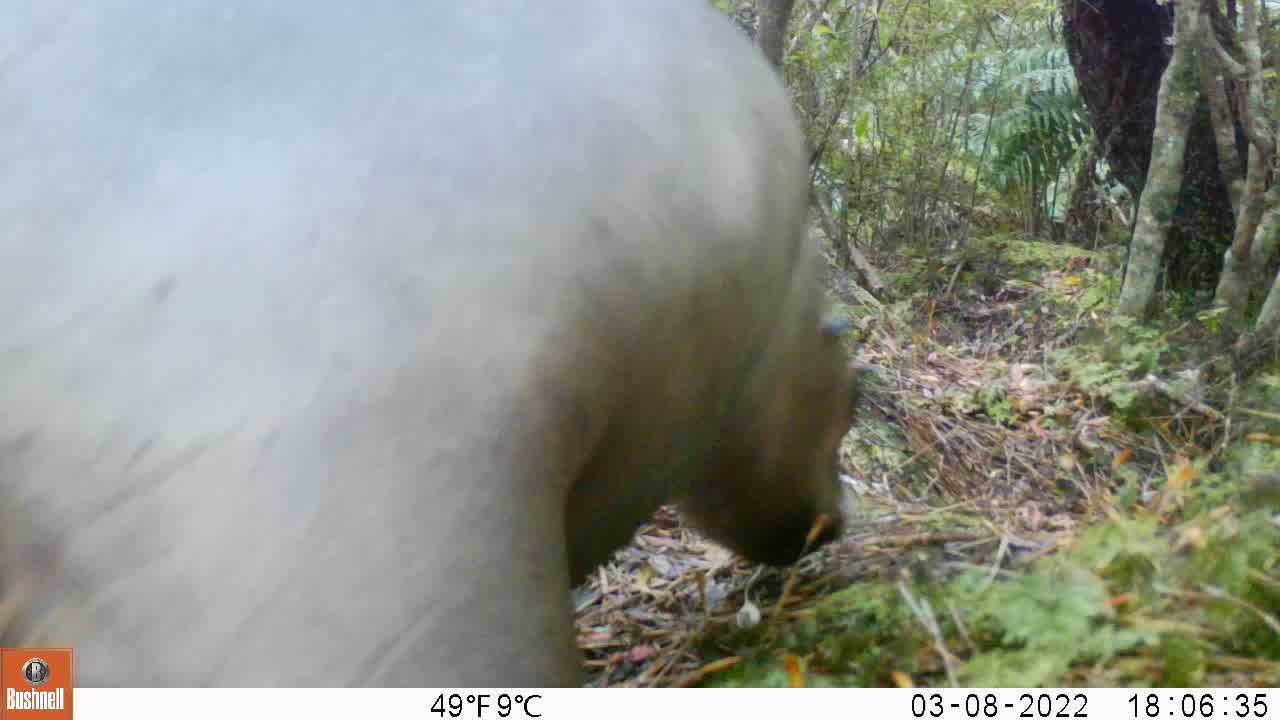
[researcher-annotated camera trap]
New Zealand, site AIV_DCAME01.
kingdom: Animalia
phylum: Chordata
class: Mammalia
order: Carnivora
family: Otariidae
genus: Phocarctos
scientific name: Phocarctos hookeri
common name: new zealand sea lion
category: sealion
Sealion (new zealand sea lion) (Phocarctos hookeri).